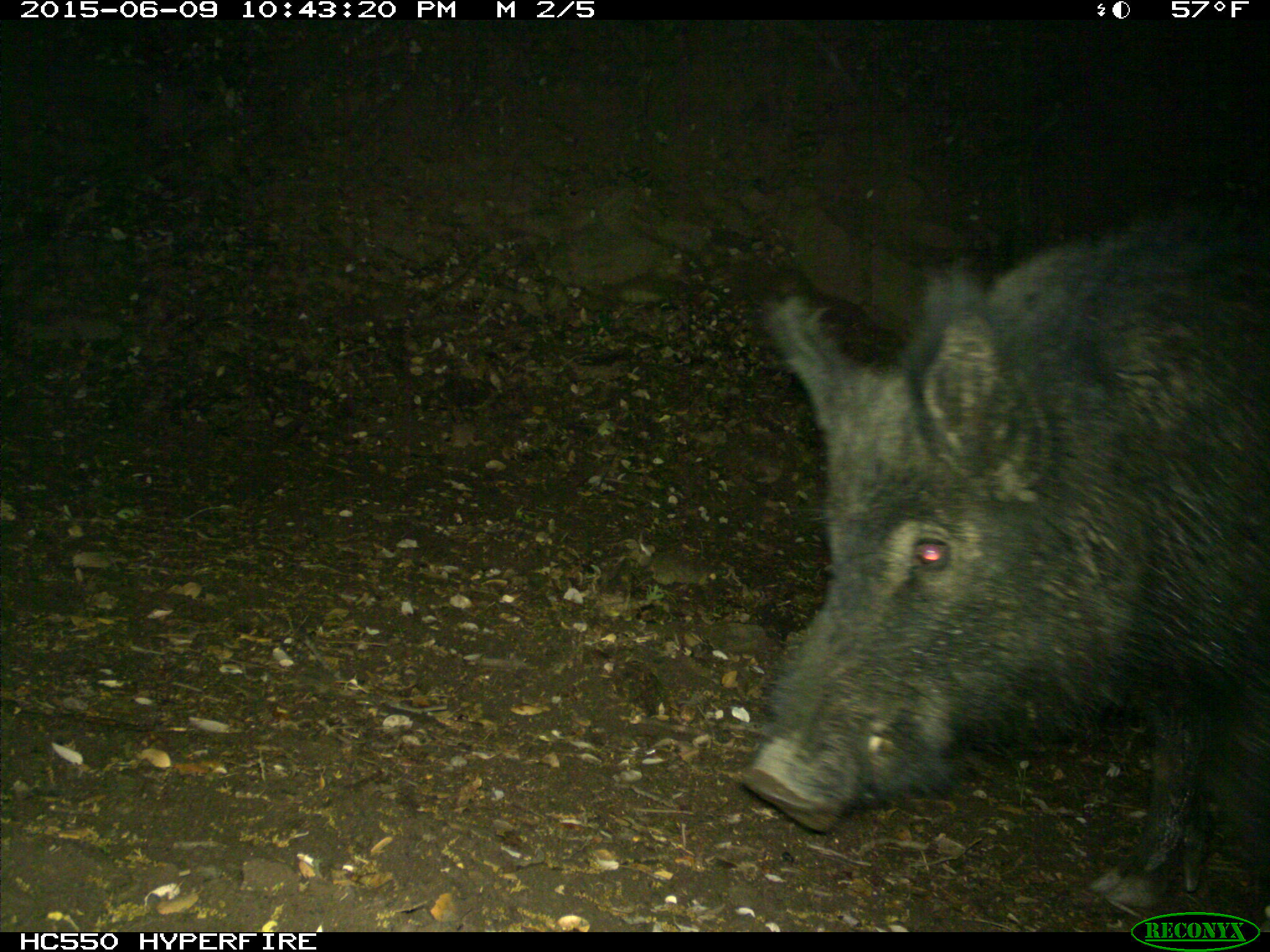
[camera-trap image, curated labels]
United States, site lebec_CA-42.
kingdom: Animalia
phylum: Chordata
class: Mammalia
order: Artiodactyla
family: Suidae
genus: Sus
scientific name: Sus scrofa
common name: wild boar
Sus scrofa (wild boar).